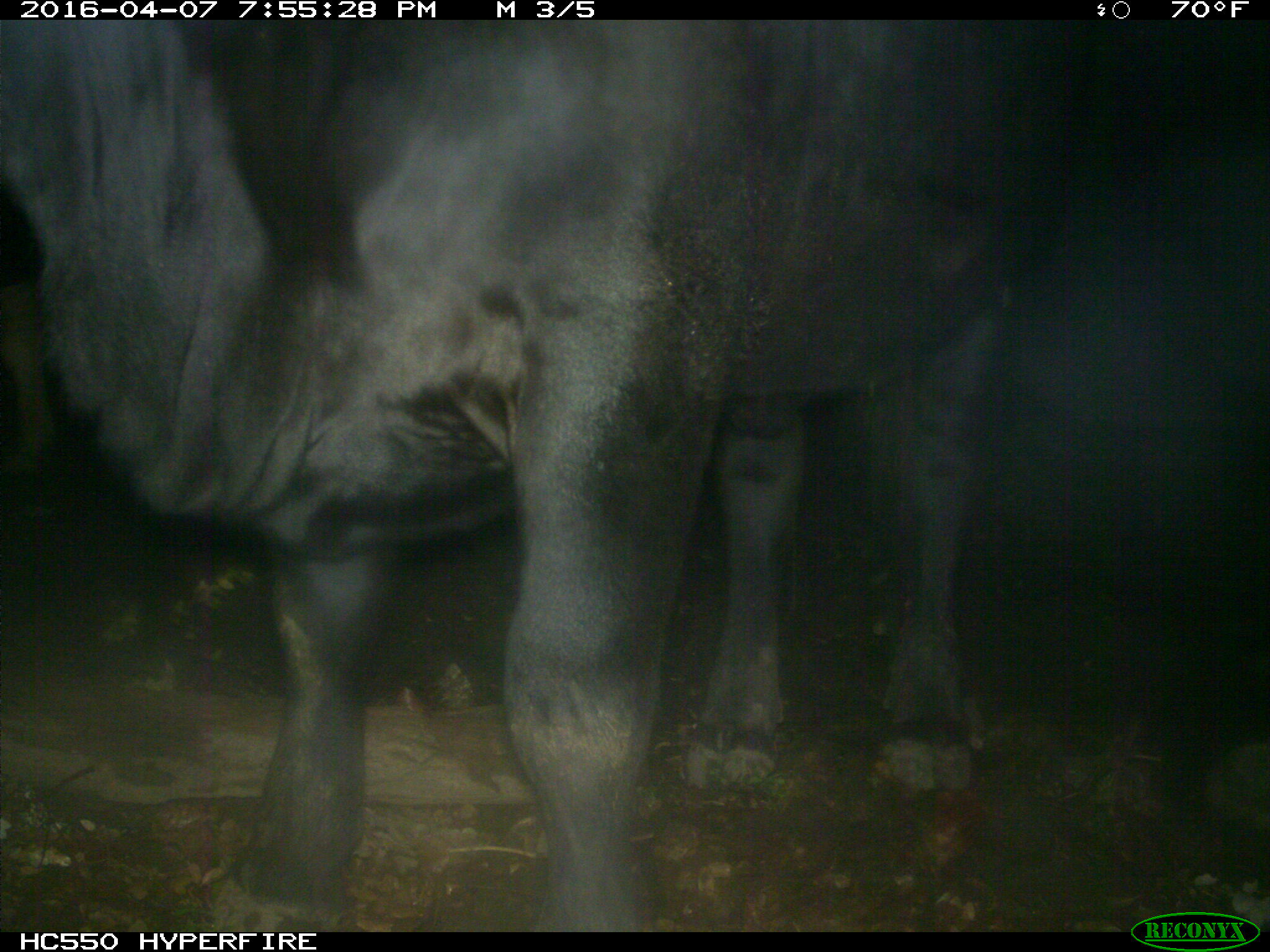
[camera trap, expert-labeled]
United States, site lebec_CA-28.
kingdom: Animalia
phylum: Chordata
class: Mammalia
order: Artiodactyla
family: Bovidae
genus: Bos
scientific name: Bos taurus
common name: domestic cow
Bos taurus (domestic cow).